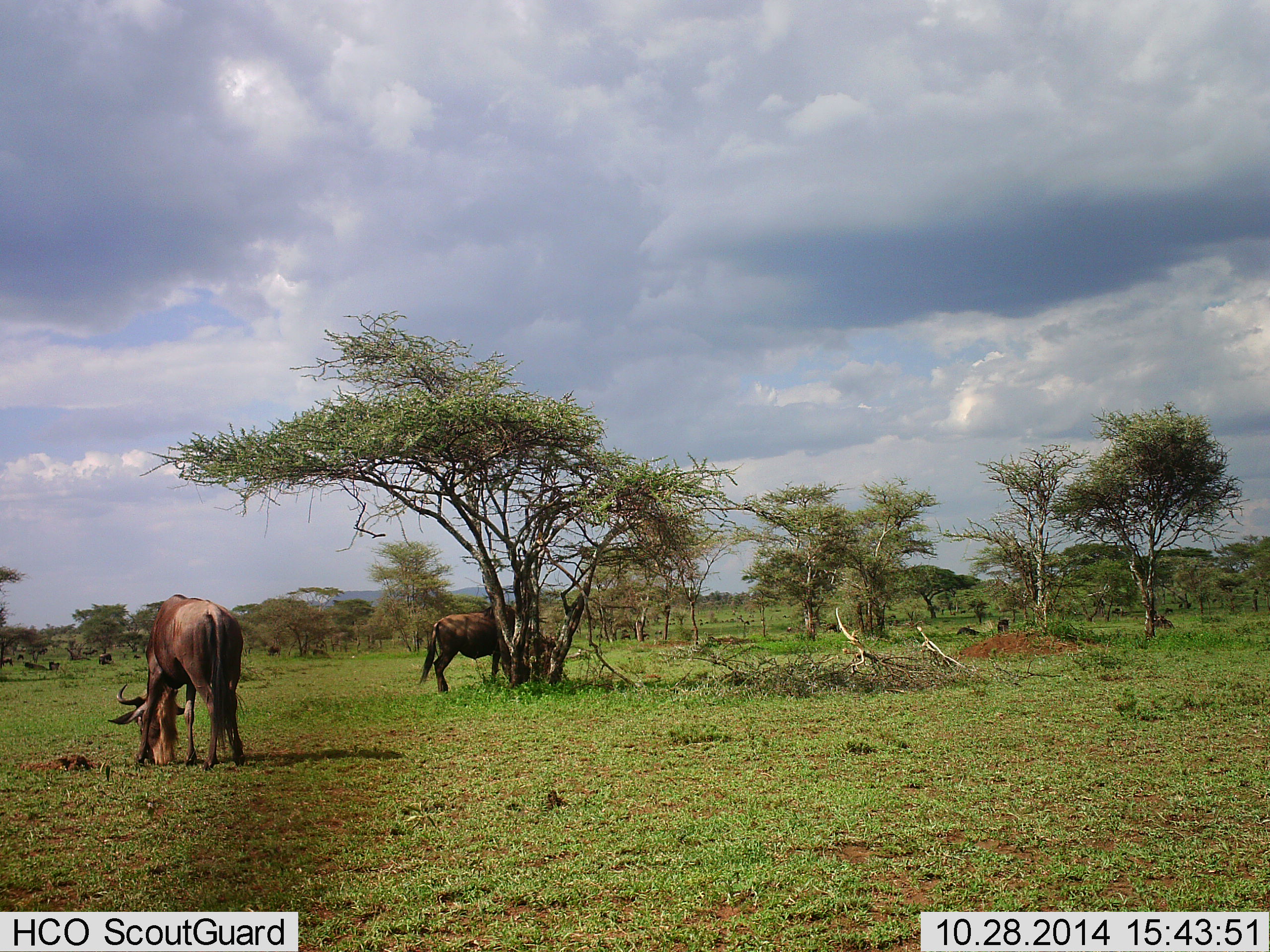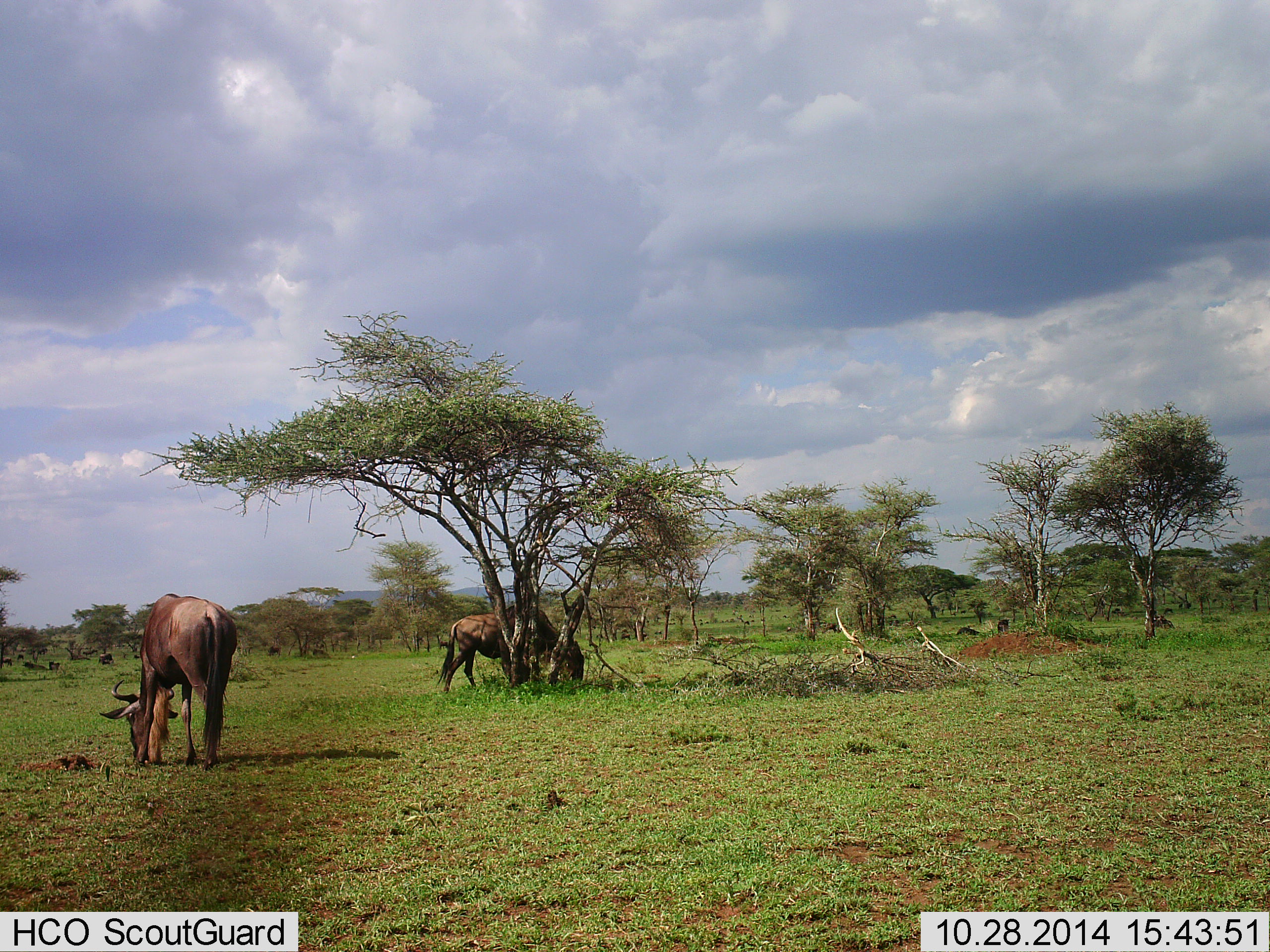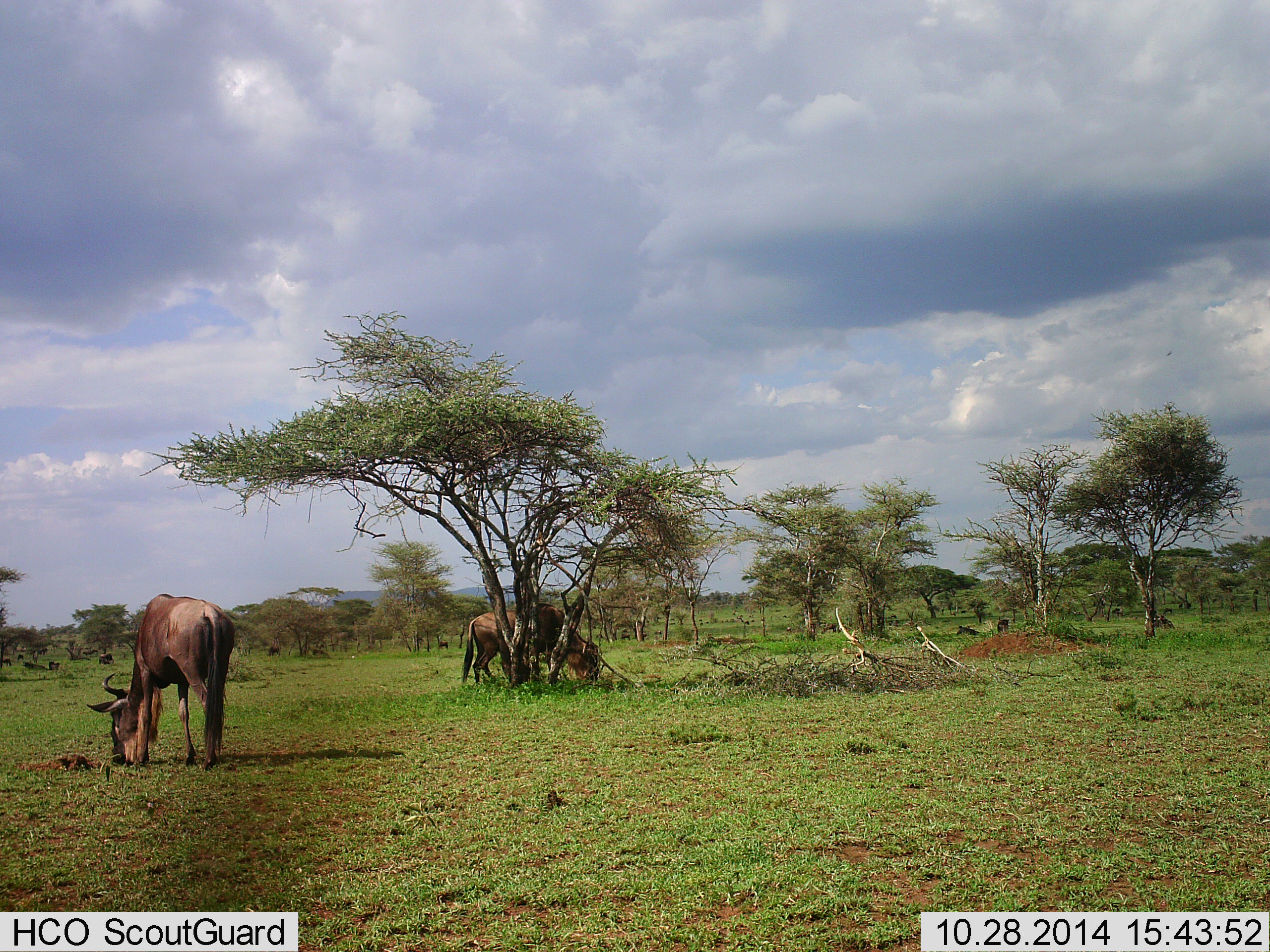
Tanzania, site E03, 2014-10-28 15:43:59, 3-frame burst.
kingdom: Animalia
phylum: Chordata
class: Mammalia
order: Artiodactyla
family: Bovidae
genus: Connochaetes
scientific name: Connochaetes taurinus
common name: blue wildebeest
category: wildebeest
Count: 2.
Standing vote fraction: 30%.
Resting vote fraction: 10%.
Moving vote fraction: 30%.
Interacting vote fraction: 0%.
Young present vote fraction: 0%.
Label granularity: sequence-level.